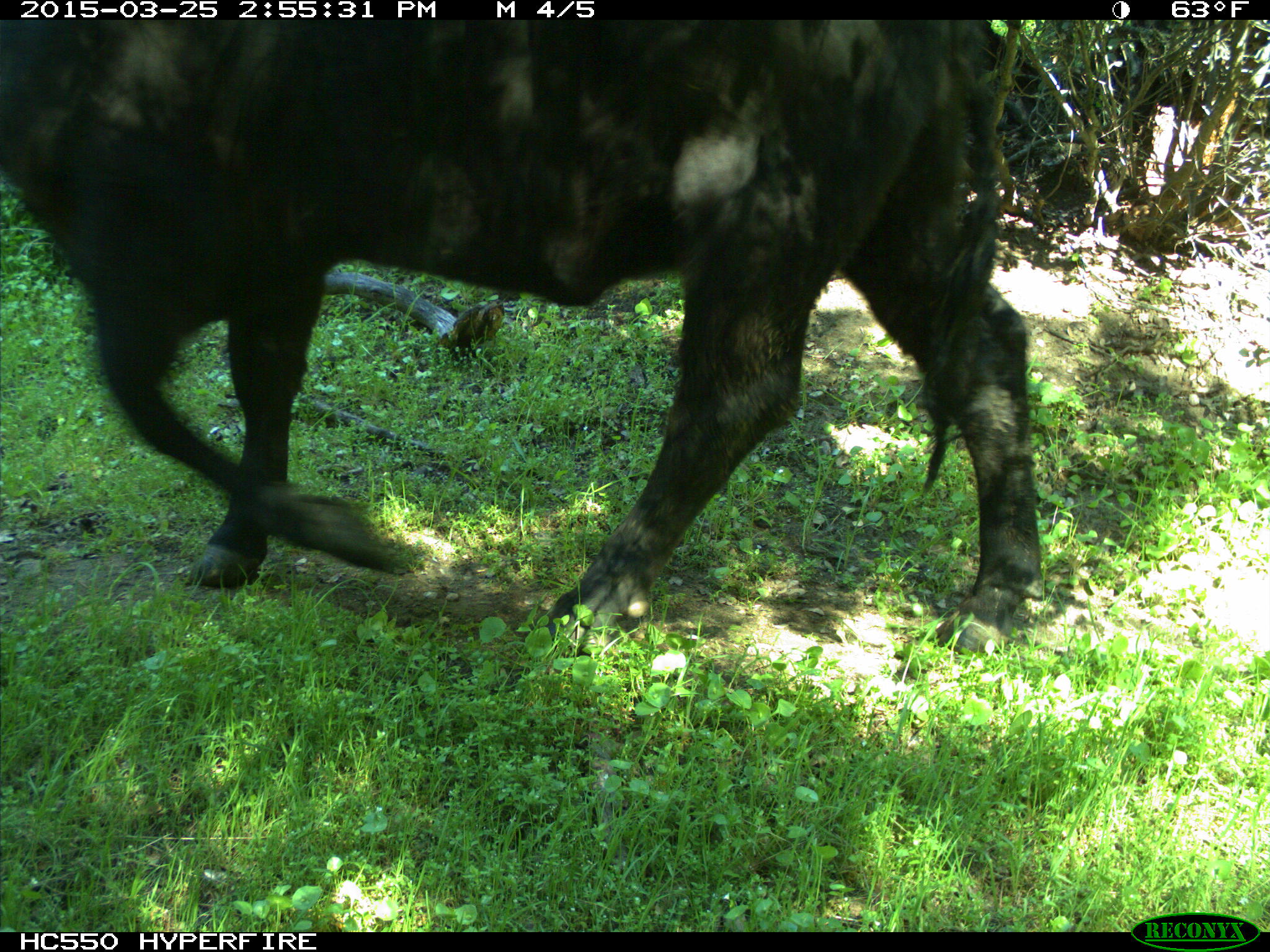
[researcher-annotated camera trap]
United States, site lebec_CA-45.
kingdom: Animalia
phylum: Chordata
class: Mammalia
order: Artiodactyla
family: Bovidae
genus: Bos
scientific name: Bos taurus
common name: domestic cow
Bos taurus (domestic cow).